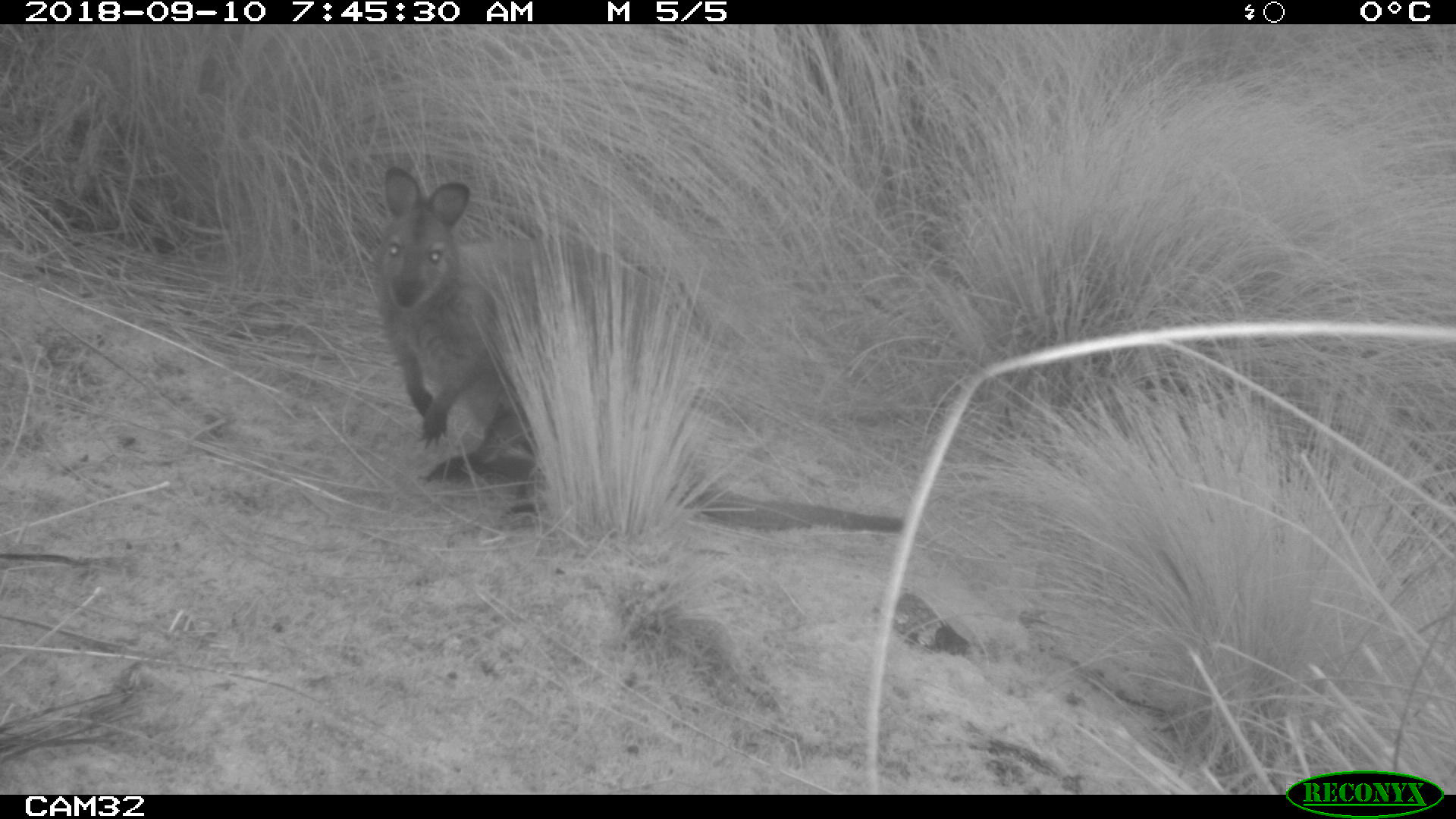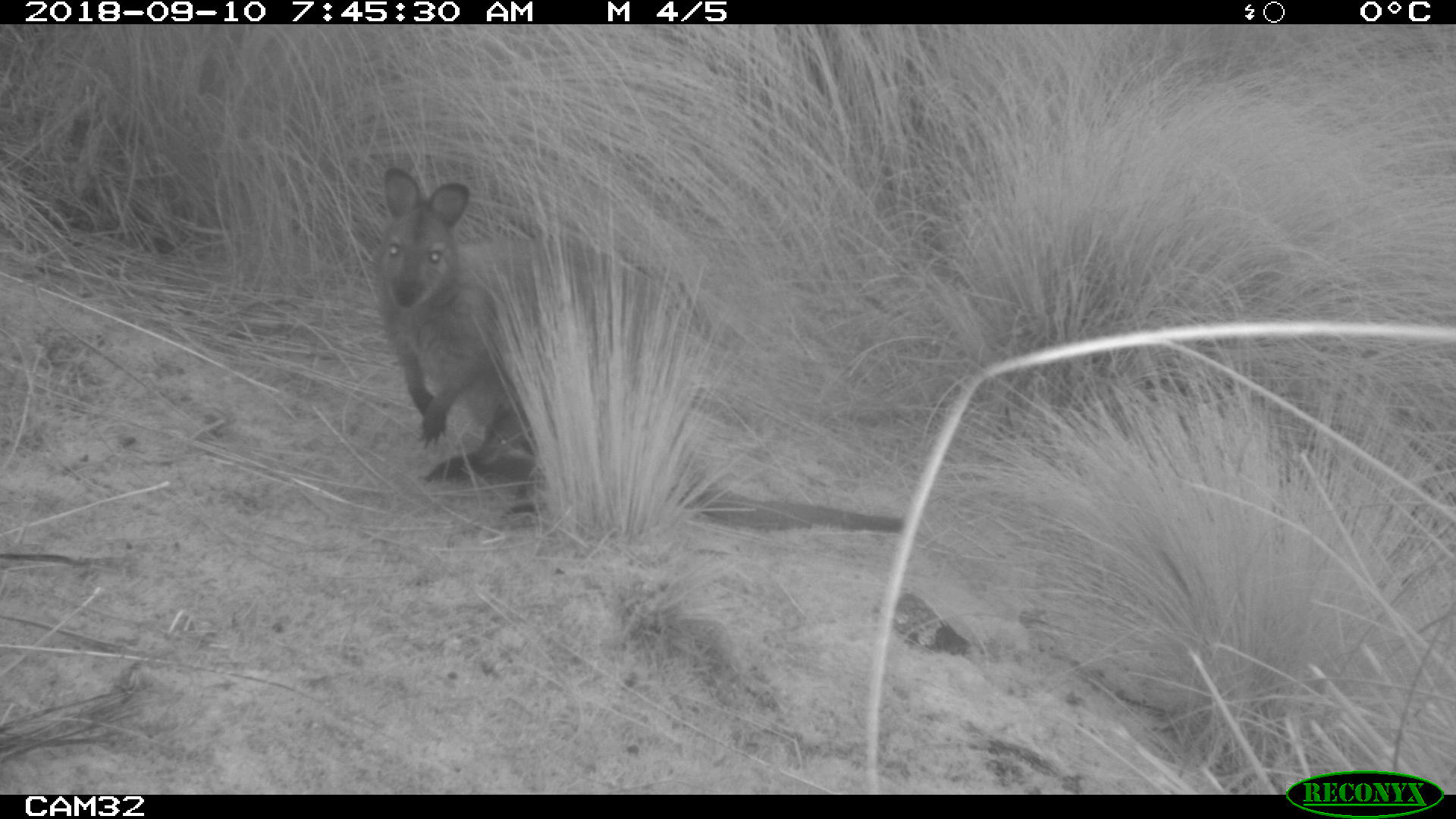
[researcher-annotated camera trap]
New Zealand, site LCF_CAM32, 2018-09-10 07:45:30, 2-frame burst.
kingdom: Animalia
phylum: Chordata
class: Mammalia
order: Diprotodontia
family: Macropodidae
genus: Notamacropus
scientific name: Notamacropus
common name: wallaby